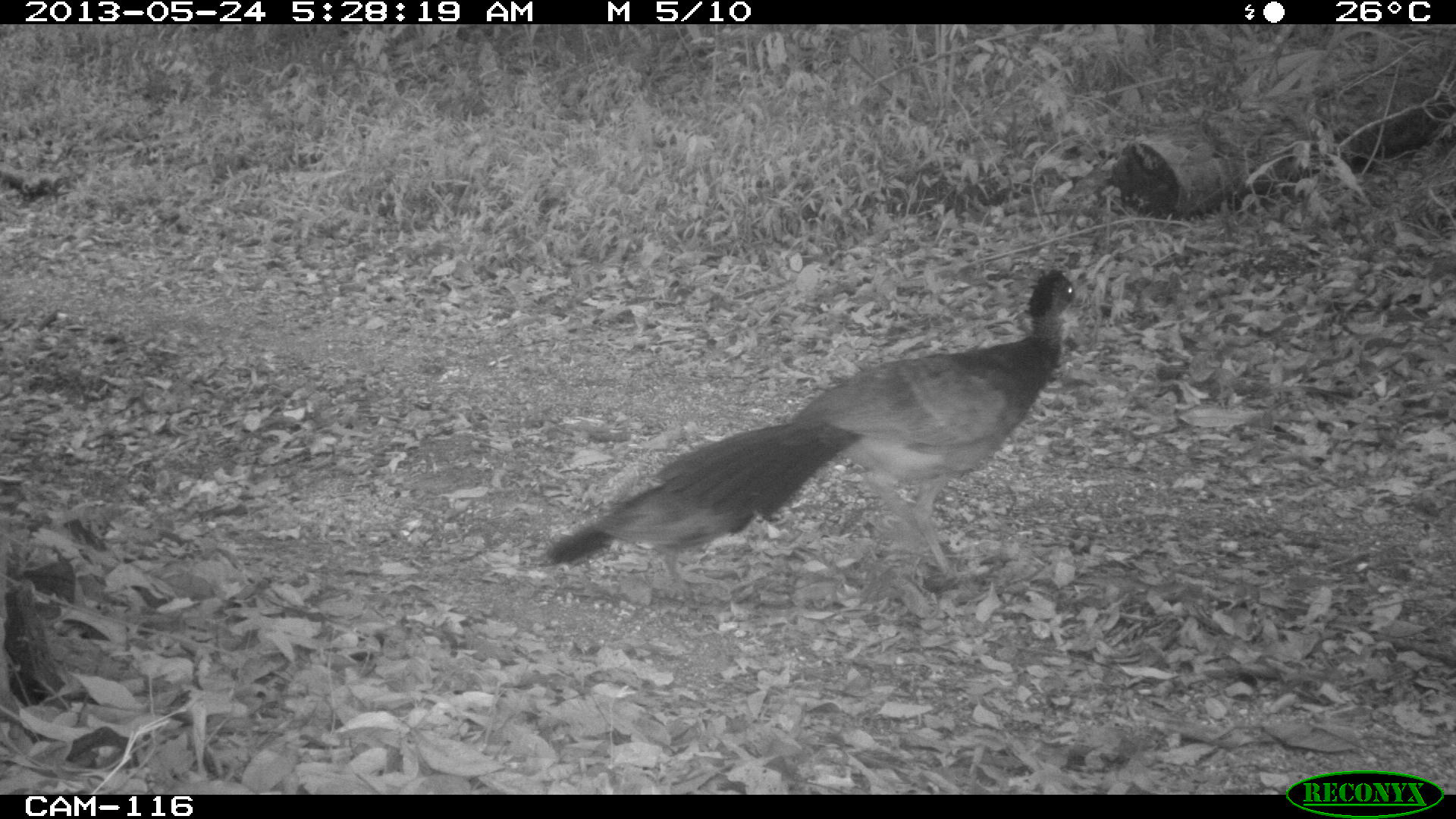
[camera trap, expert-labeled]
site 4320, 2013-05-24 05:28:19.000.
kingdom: Animalia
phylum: Chordata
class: Aves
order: Galliformes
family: Cracidae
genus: Crax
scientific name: Crax rubra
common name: great curassow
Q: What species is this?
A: Crax rubra (great curassow).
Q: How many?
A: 2.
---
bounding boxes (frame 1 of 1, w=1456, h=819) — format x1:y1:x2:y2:
crax rubra: 539:264:1082:576